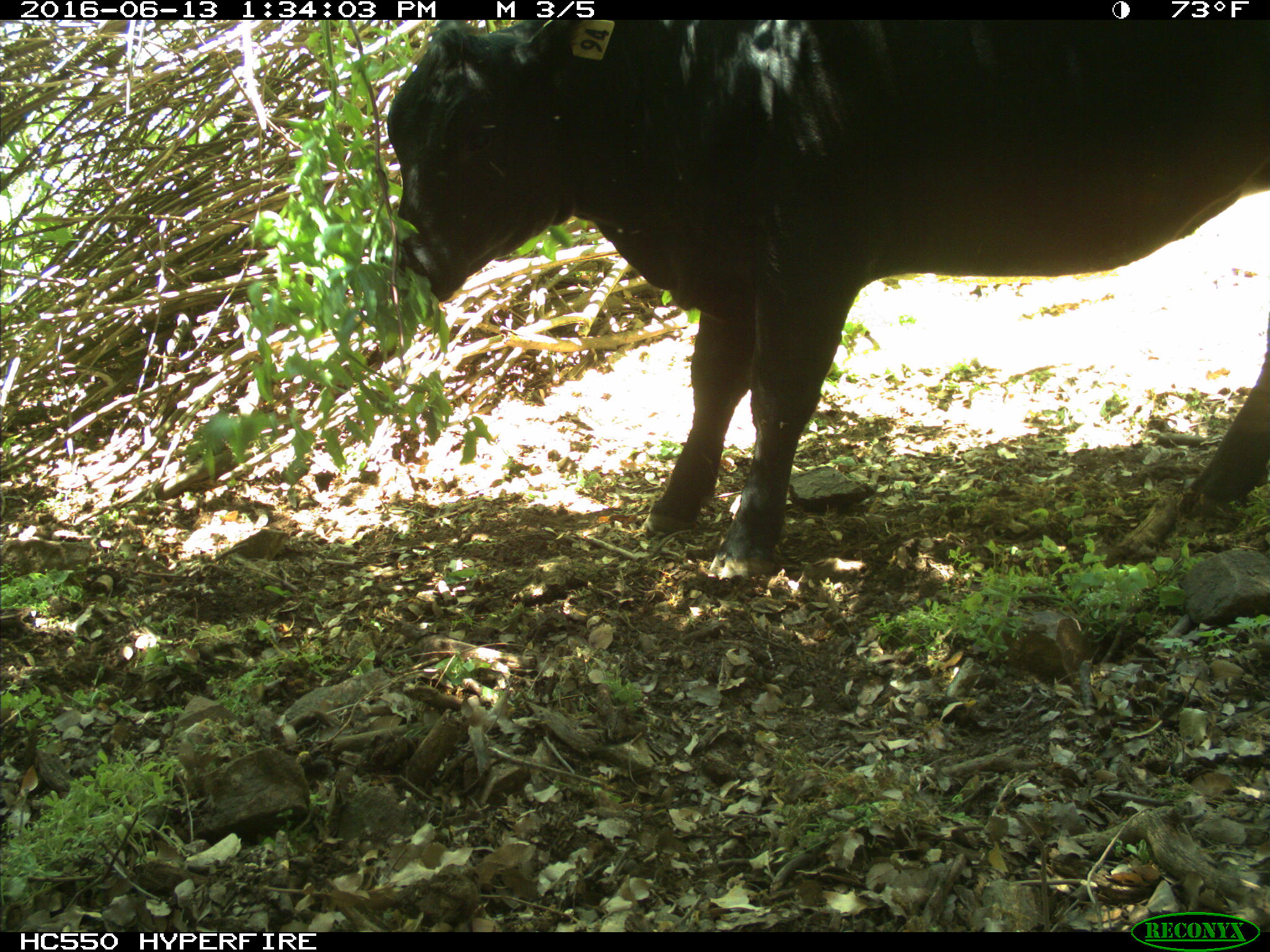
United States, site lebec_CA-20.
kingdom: Animalia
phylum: Chordata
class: Mammalia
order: Artiodactyla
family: Bovidae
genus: Bos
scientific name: Bos taurus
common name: domestic cow